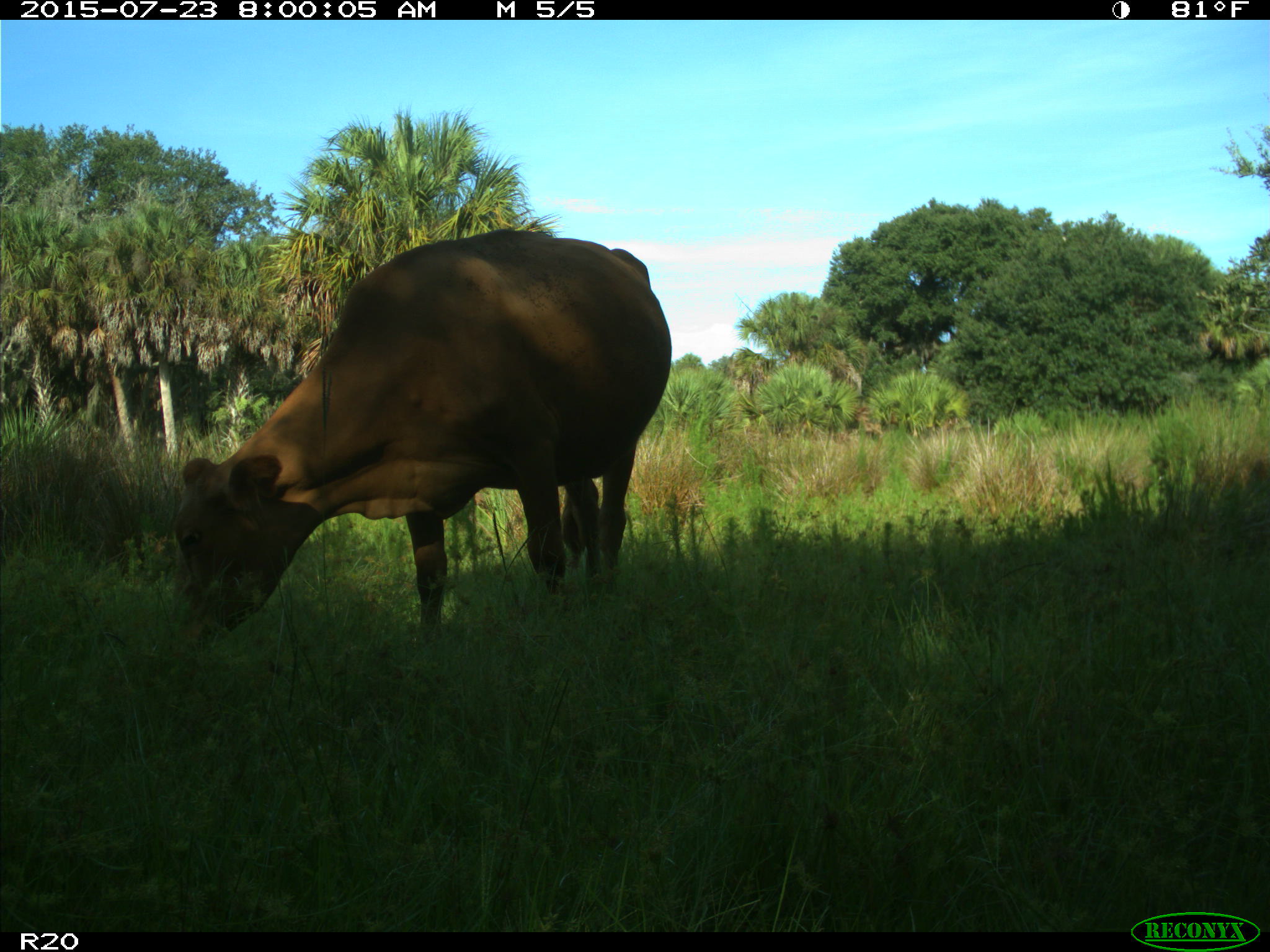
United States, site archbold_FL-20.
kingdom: Animalia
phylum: Chordata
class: Mammalia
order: Artiodactyla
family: Bovidae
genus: Bos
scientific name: Bos taurus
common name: domestic cow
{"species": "Bos taurus (domestic cow)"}